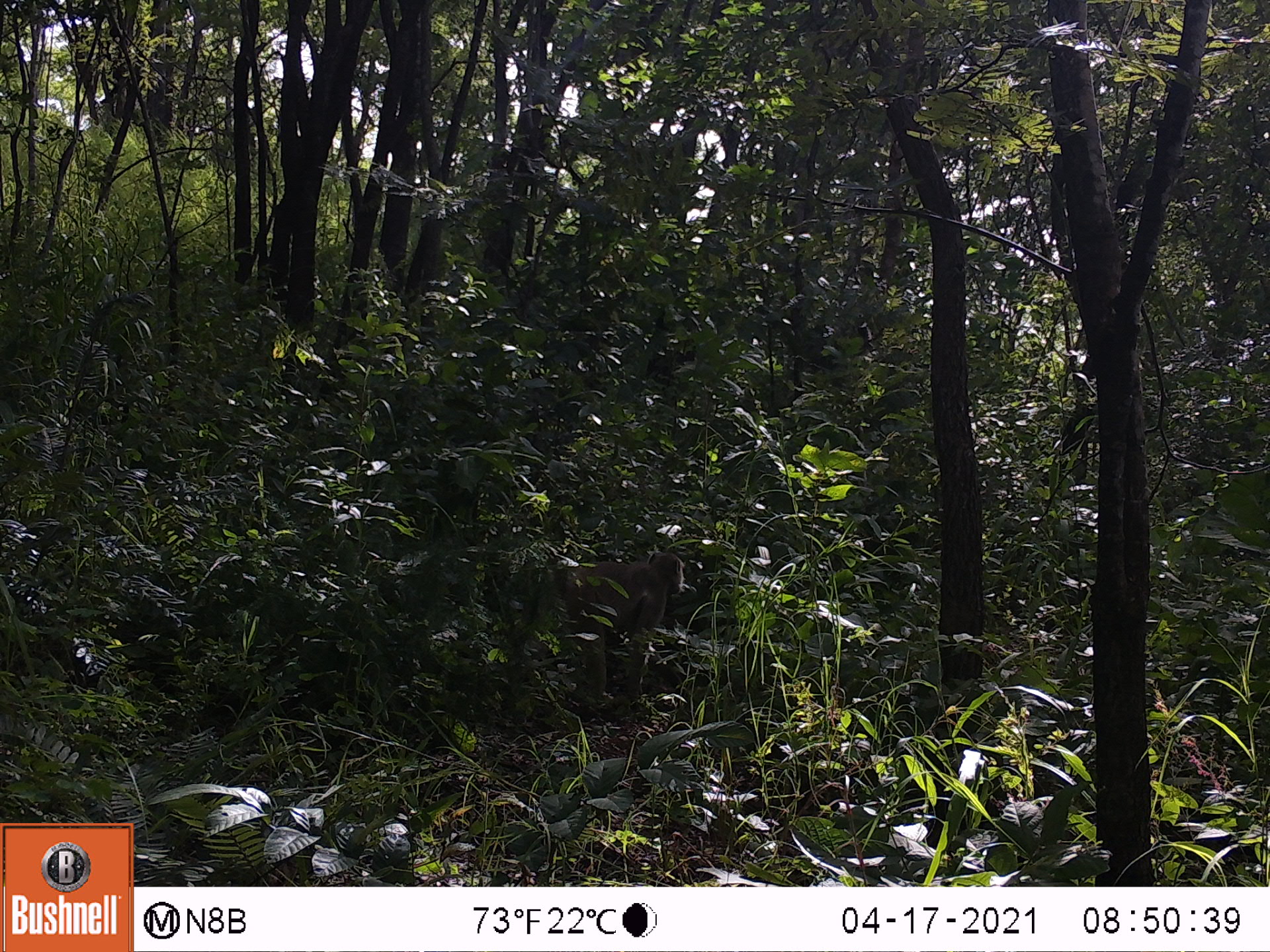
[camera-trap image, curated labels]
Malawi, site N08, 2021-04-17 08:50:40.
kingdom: Animalia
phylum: Chordata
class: Mammalia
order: Primates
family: Cercopithecidae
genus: Papio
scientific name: Papio cynocephalus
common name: yellow baboon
Yellow baboon (Papio cynocephalus), count 1.